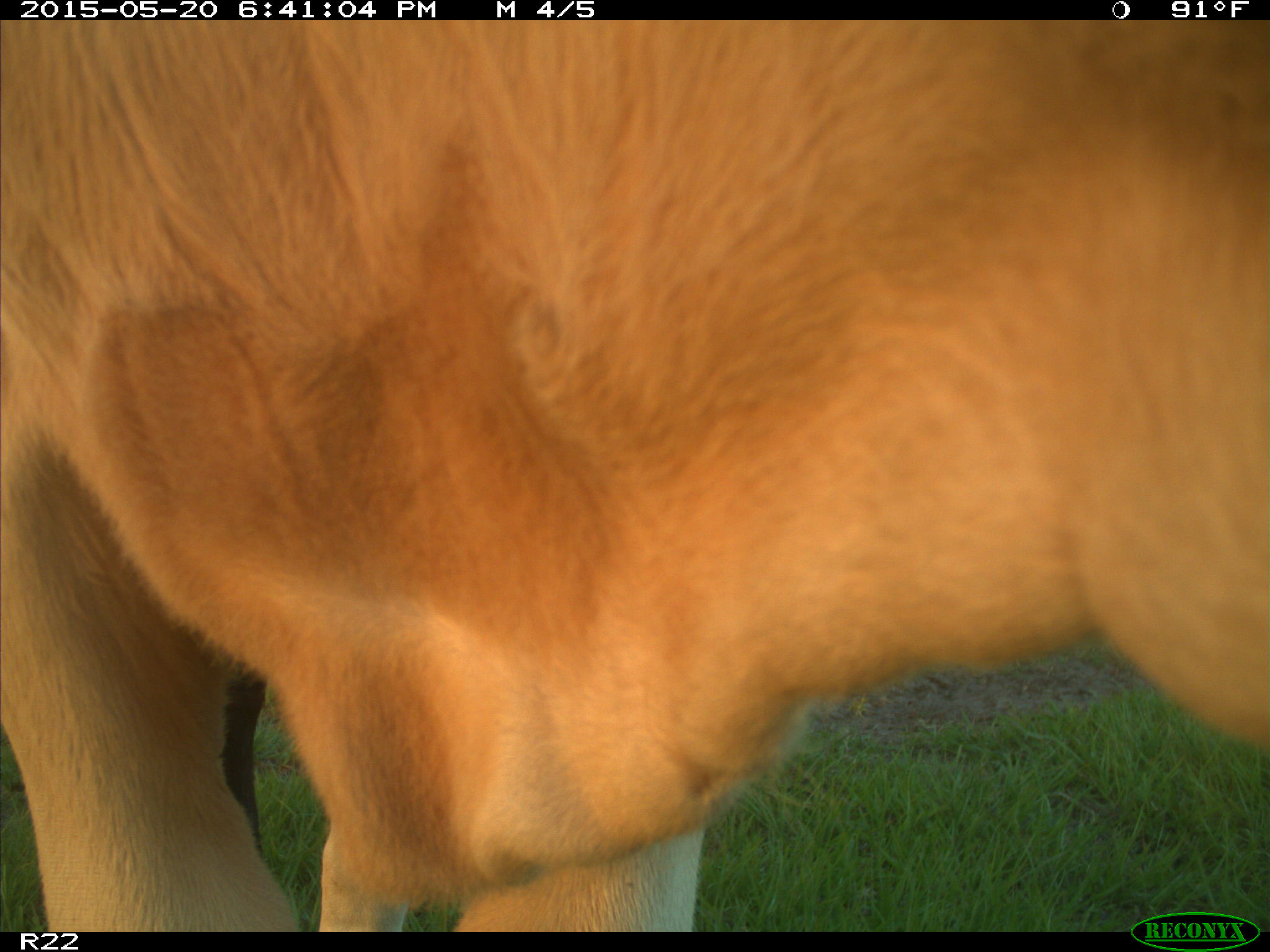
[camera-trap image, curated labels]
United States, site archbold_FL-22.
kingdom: Animalia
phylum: Chordata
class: Mammalia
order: Artiodactyla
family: Bovidae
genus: Bos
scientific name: Bos taurus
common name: domestic cow